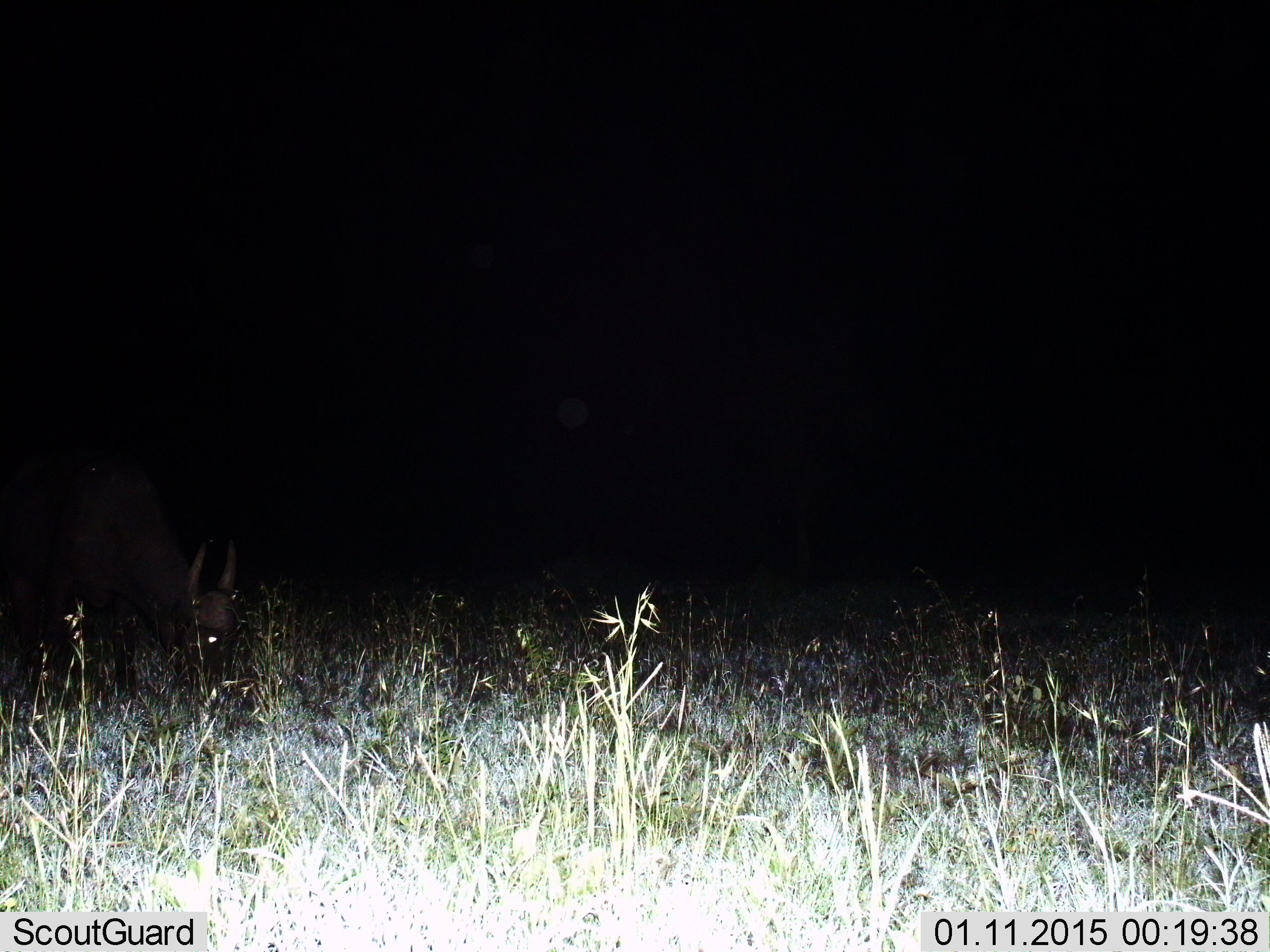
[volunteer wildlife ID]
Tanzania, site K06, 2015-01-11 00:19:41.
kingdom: Animalia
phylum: Chordata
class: Mammalia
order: Artiodactyla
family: Bovidae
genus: Syncerus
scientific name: Syncerus caffer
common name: cape buffalo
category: buffalo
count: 1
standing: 17%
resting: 0%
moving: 0%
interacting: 0%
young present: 0%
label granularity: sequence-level